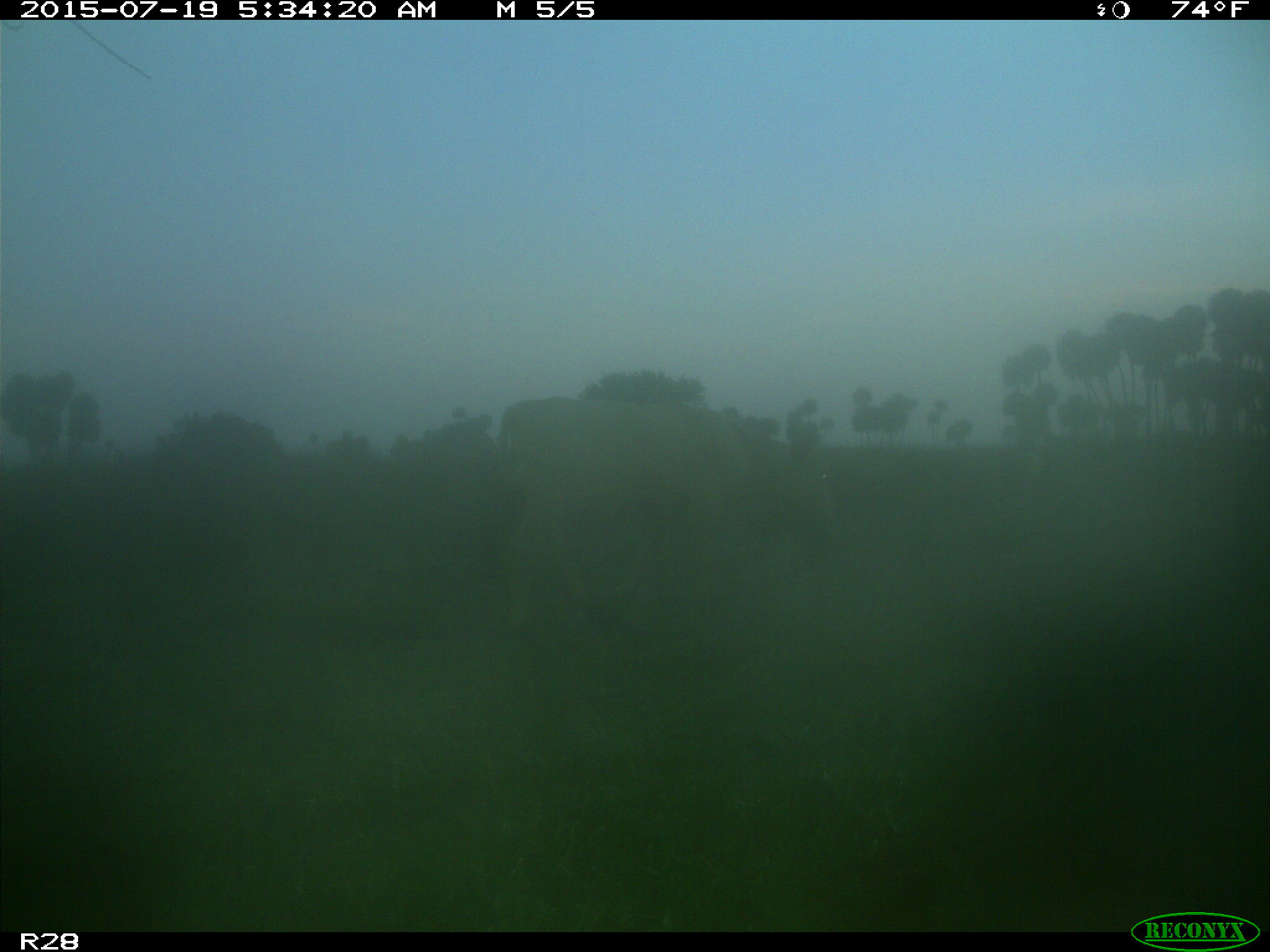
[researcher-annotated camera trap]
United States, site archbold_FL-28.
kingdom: Animalia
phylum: Chordata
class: Mammalia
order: Artiodactyla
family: Bovidae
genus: Bos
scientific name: Bos taurus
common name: domestic cow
Bos taurus (domestic cow).